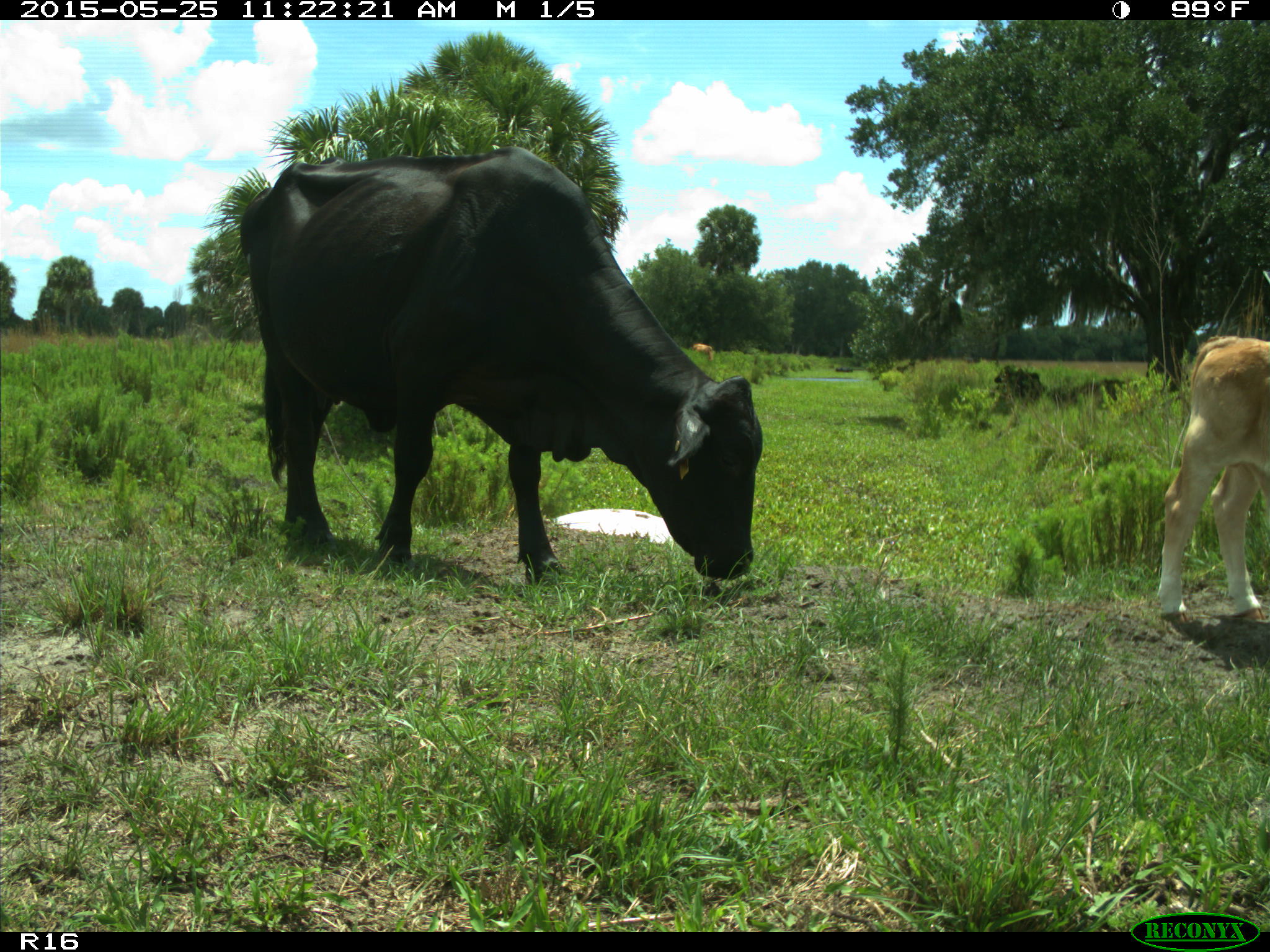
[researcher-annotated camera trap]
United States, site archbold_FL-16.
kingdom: Animalia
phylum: Chordata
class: Mammalia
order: Artiodactyla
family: Bovidae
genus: Bos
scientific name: Bos taurus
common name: domestic cow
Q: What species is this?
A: Bos taurus (domestic cow).